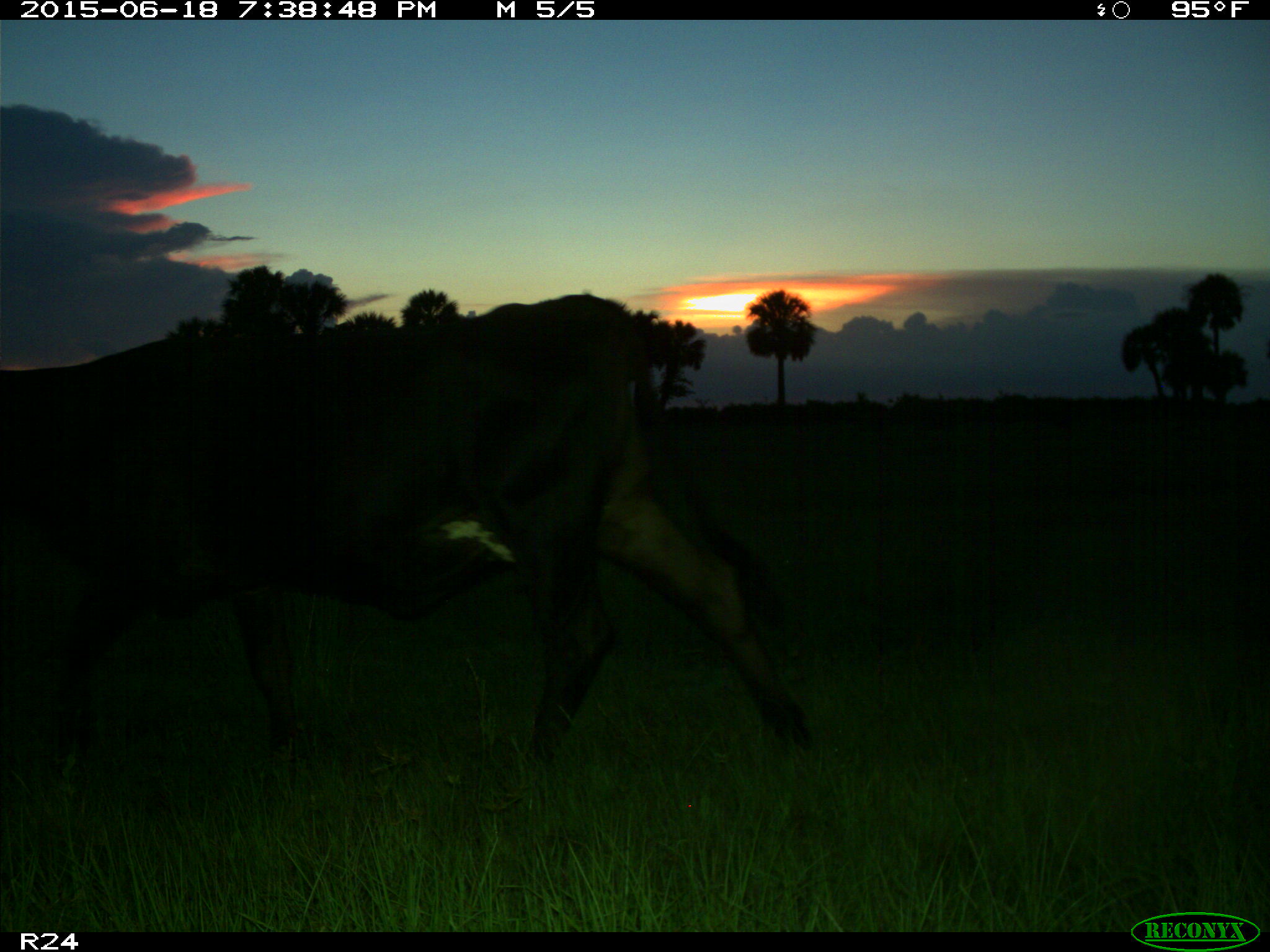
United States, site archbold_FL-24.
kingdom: Animalia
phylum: Chordata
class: Mammalia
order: Artiodactyla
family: Bovidae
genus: Bos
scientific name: Bos taurus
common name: domestic cow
Bos taurus (domestic cow).